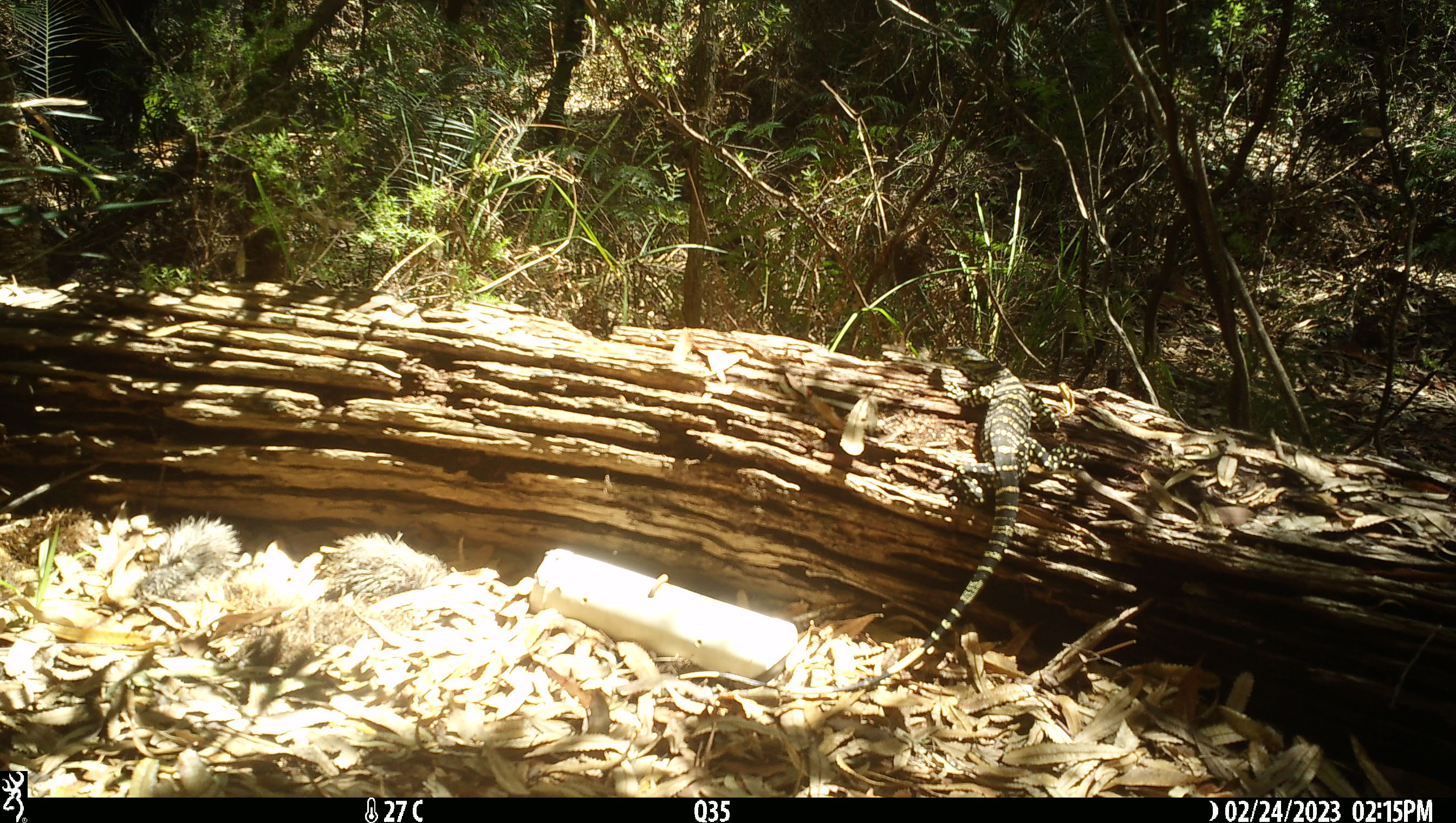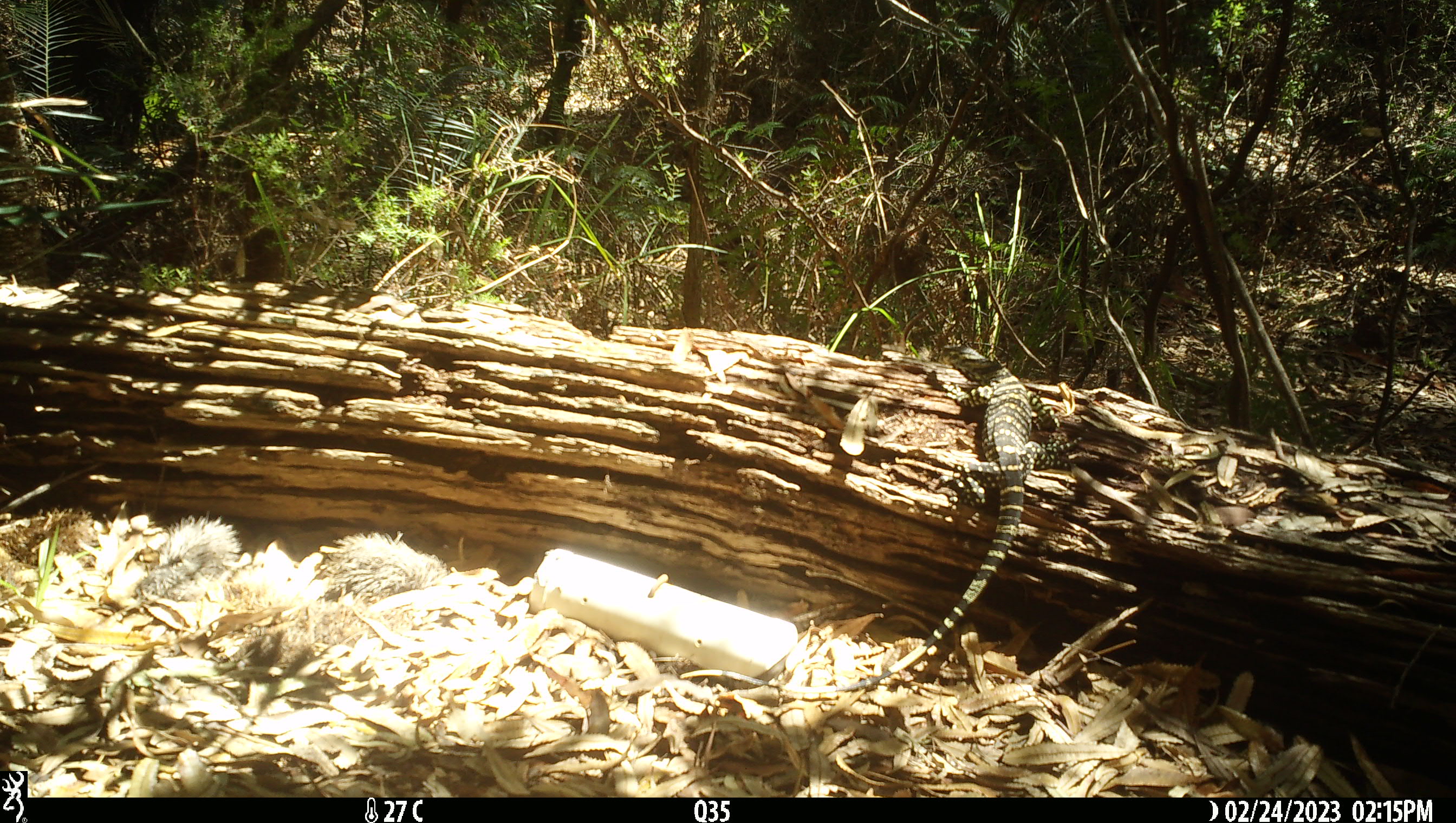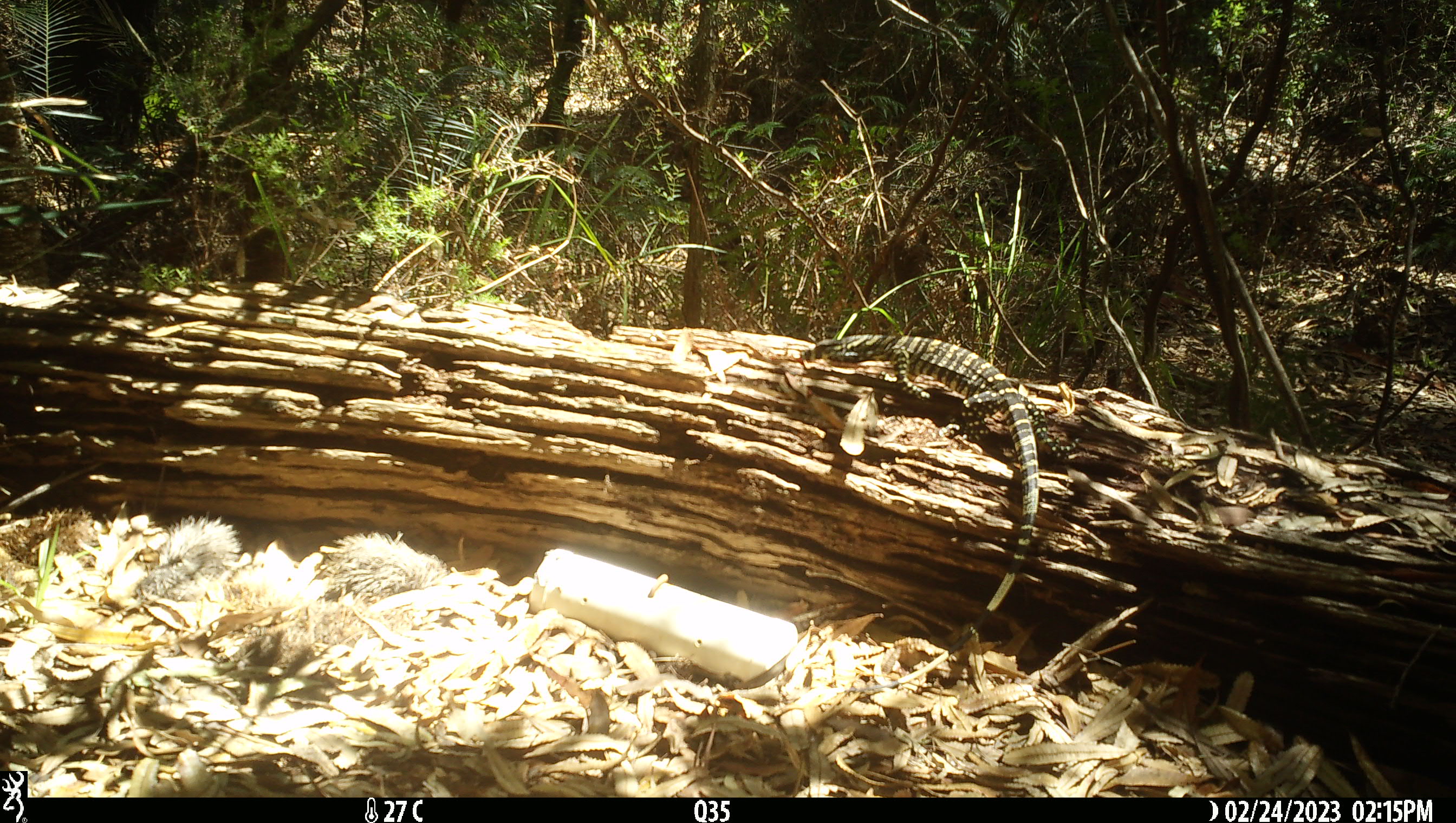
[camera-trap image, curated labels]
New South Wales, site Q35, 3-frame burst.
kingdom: Animalia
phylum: Chordata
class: Reptilia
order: Squamata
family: Varanidae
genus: Varanus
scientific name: Varanus varius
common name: lace monitor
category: goanna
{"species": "goanna (lace monitor) (Varanus varius)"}